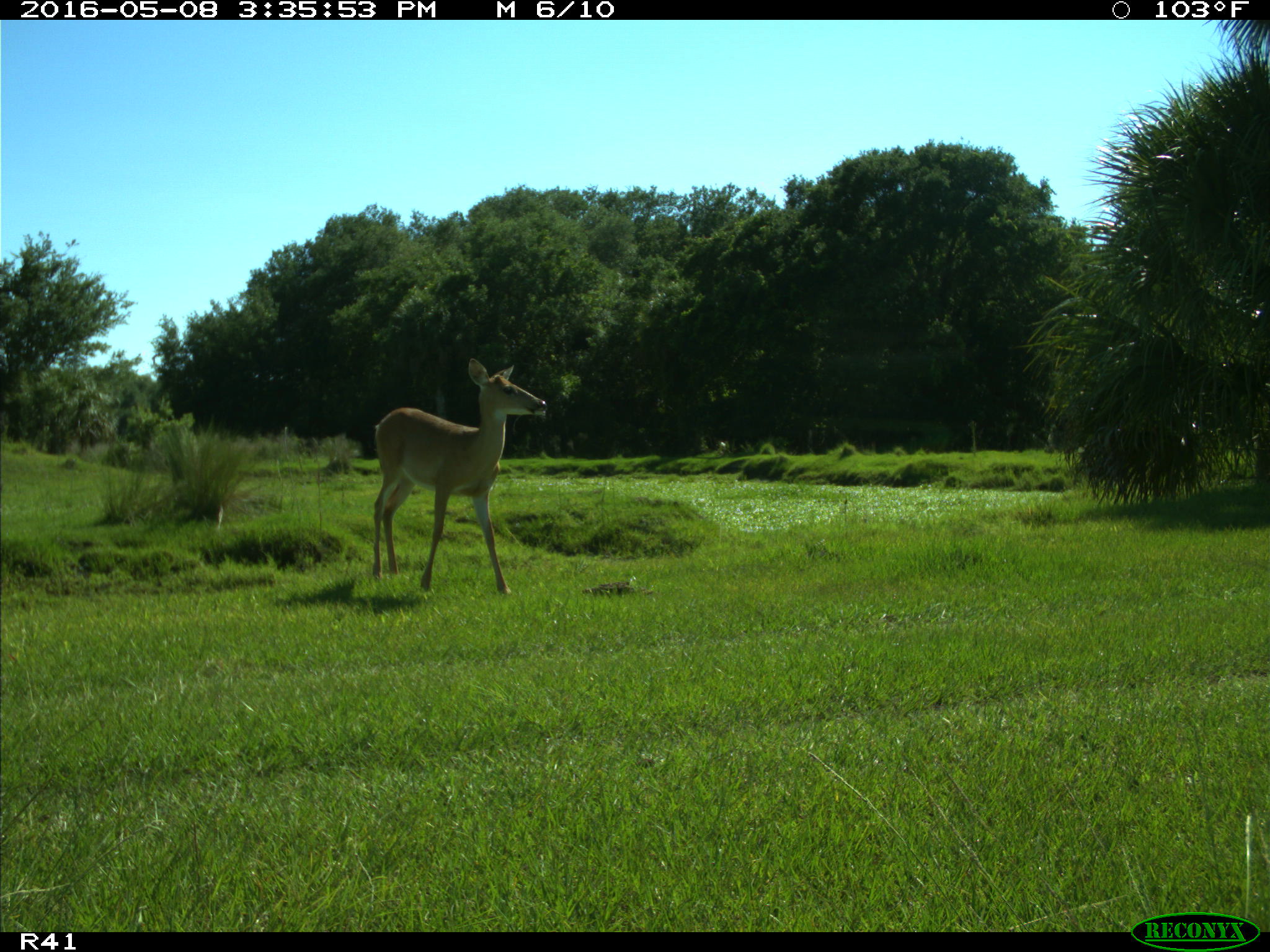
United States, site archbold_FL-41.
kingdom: Animalia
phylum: Chordata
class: Mammalia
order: Artiodactyla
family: Cervidae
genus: Odocoileus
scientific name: Odocoileus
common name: deer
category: unidentified deer